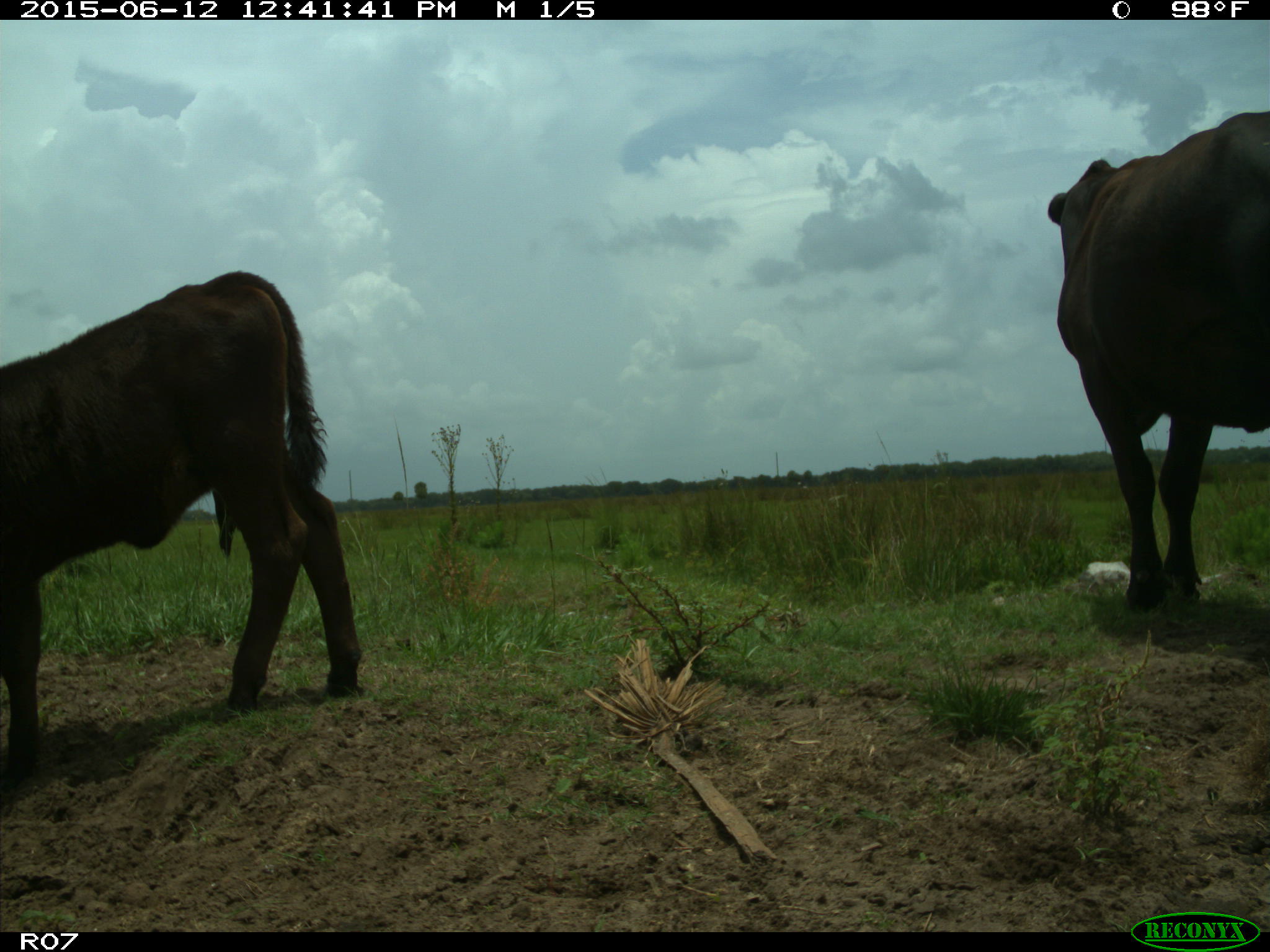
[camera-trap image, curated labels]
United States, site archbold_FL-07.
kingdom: Animalia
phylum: Chordata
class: Mammalia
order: Artiodactyla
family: Bovidae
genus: Bos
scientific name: Bos taurus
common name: domestic cow